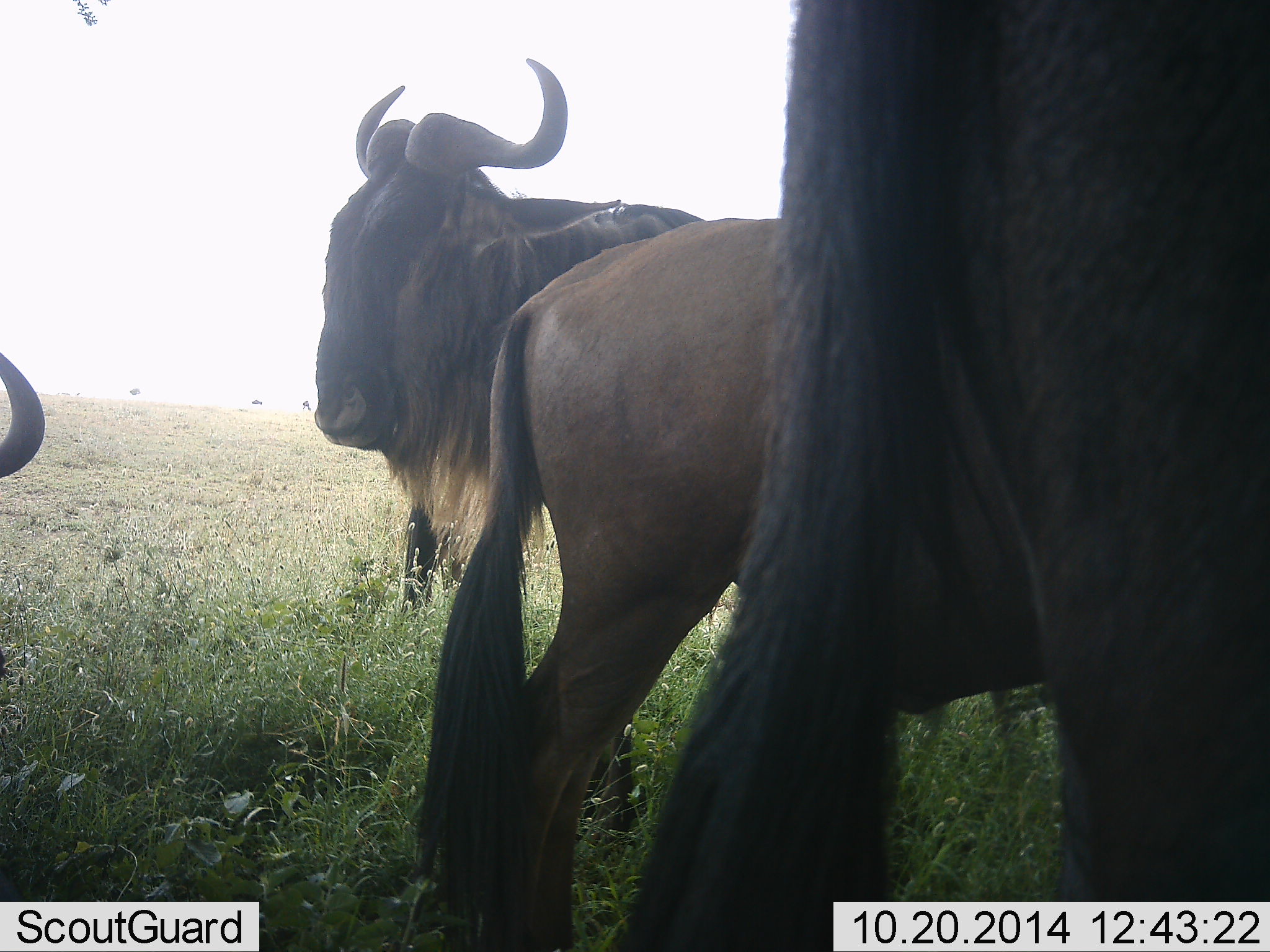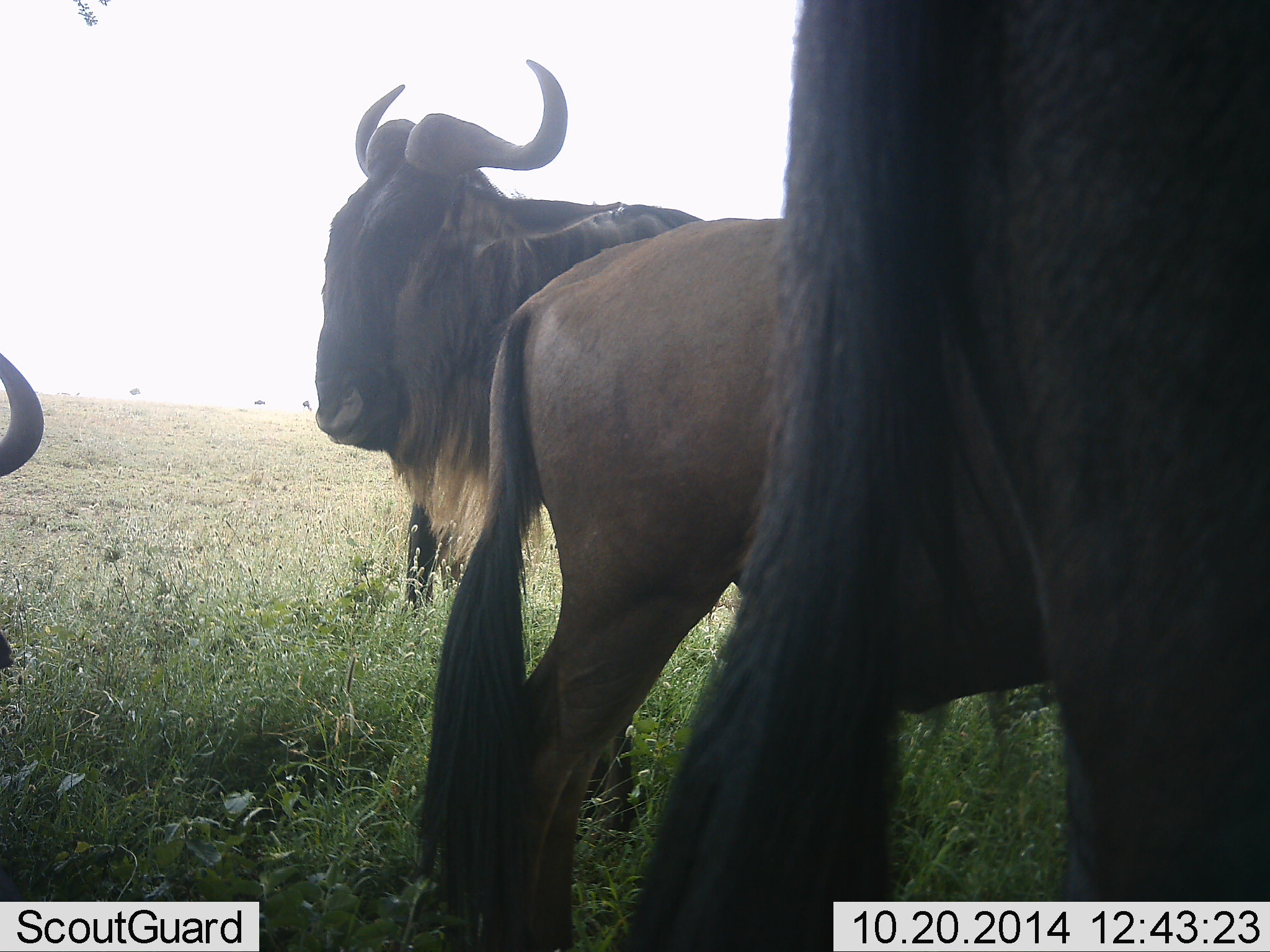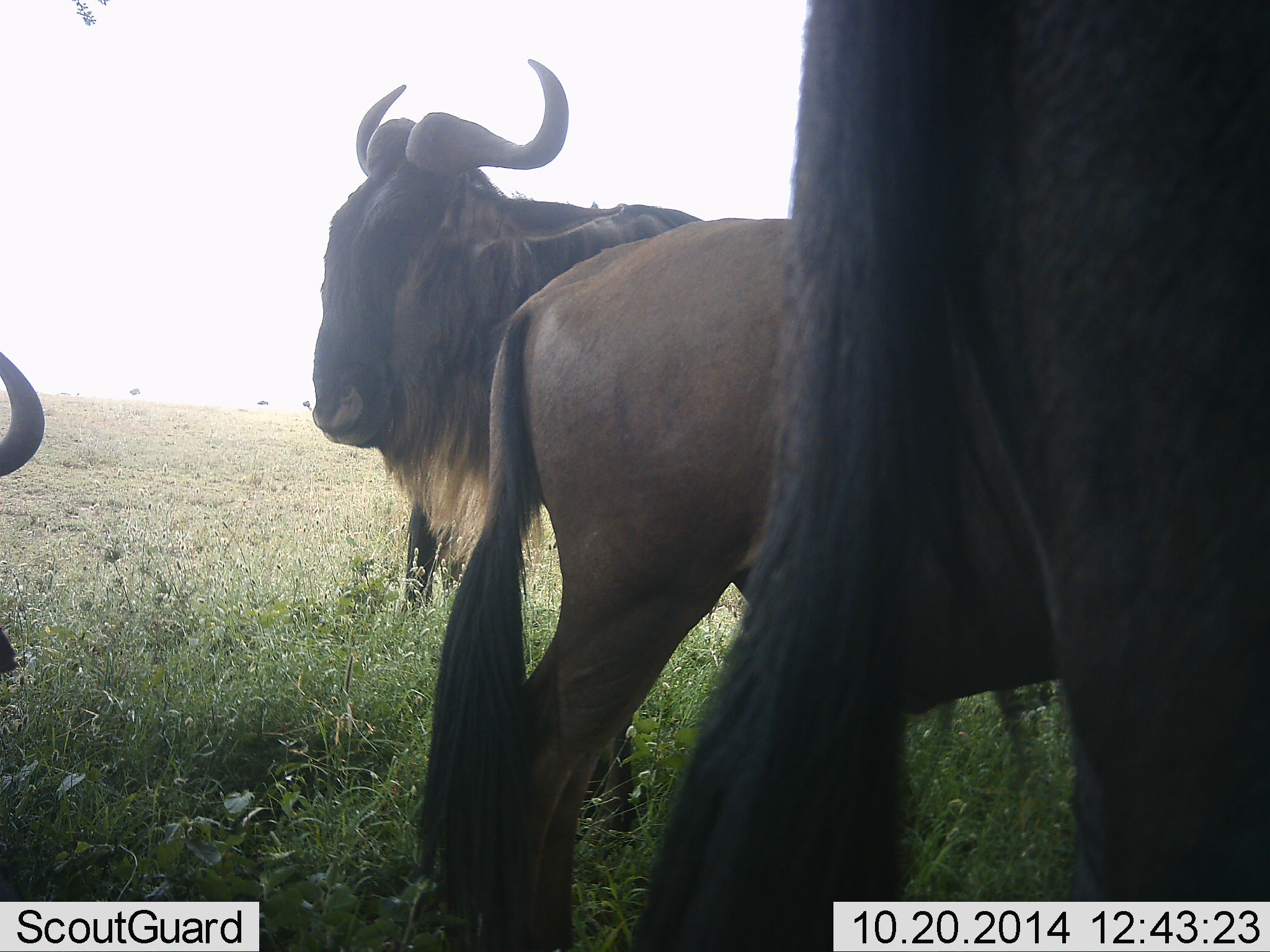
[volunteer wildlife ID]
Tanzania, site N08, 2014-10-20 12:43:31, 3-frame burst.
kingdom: Animalia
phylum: Chordata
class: Mammalia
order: Artiodactyla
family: Bovidae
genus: Connochaetes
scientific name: Connochaetes taurinus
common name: blue wildebeest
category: wildebeest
Wildebeest (blue wildebeest) (Connochaetes taurinus), count 4. Behavior (volunteer vote fractions): standing 90%, resting 30%, moving 10%, interacting 0%. Young present (vote fraction): 0%. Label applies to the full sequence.